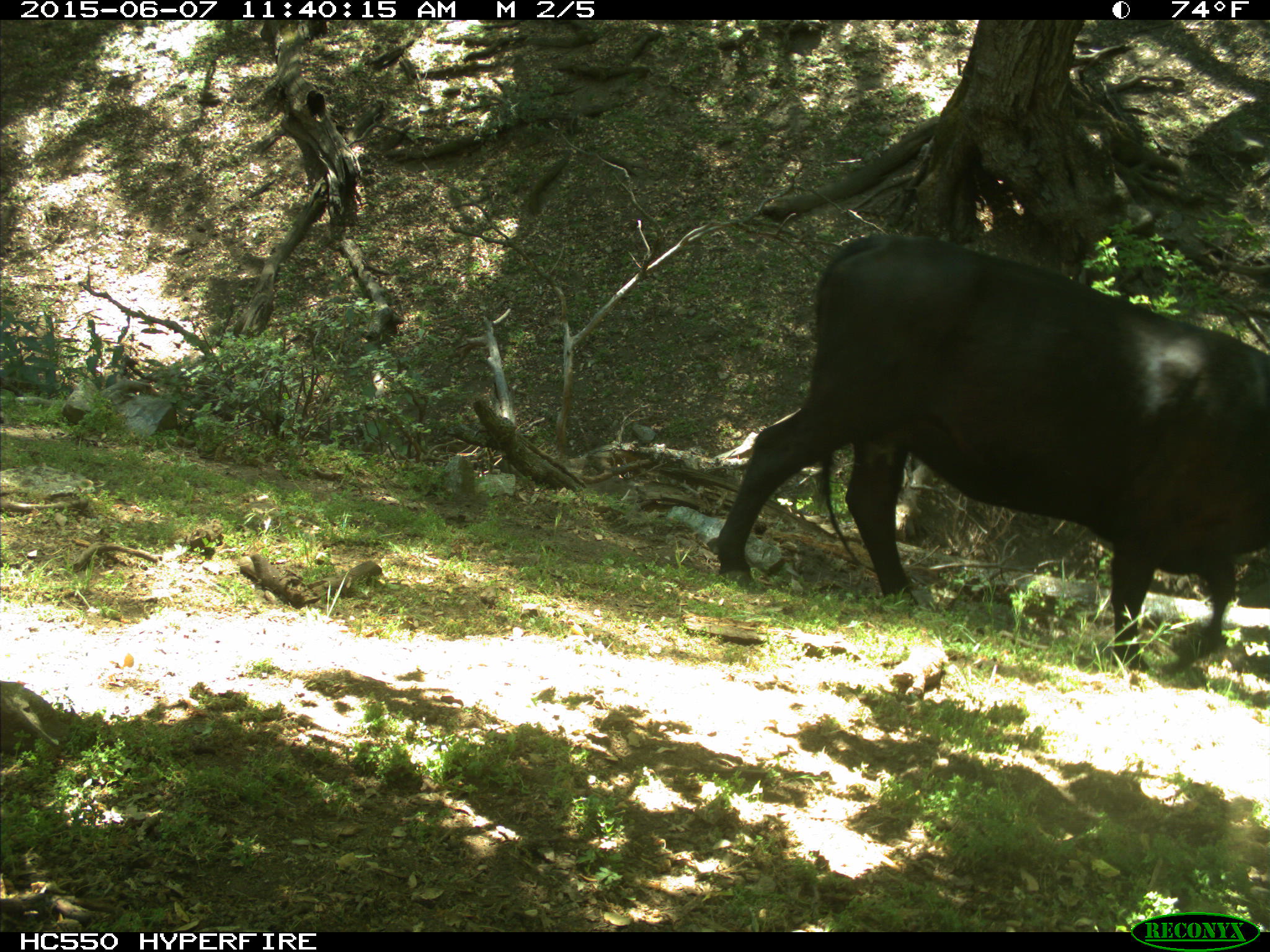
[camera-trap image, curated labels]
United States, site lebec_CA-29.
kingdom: Animalia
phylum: Chordata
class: Mammalia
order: Artiodactyla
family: Bovidae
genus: Bos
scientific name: Bos taurus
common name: domestic cow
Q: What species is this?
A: Bos taurus (domestic cow).